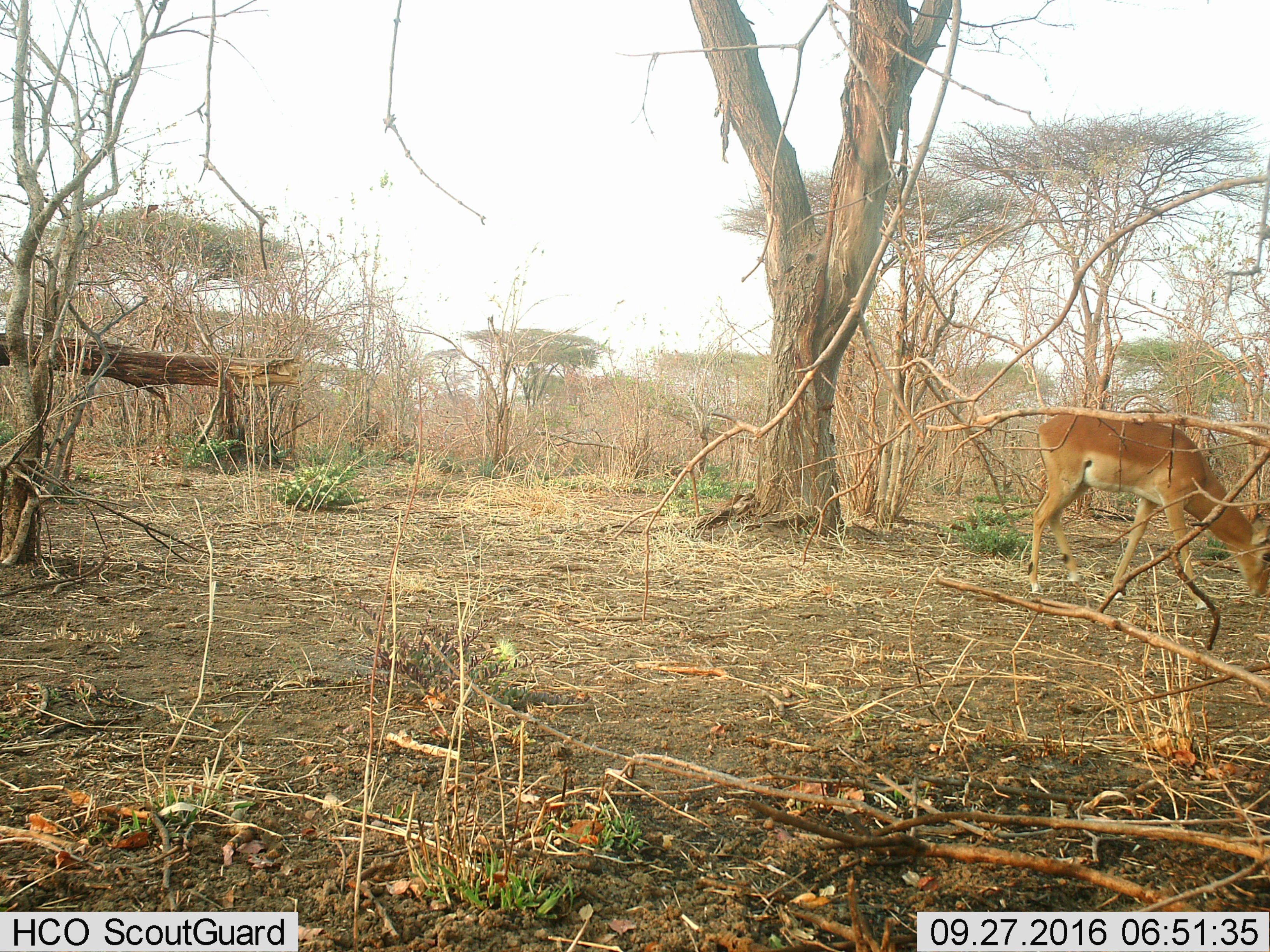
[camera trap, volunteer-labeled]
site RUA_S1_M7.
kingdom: Animalia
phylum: Chordata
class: Mammalia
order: Artiodactyla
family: Bovidae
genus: Aepyceros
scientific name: Aepyceros melampus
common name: impala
Impala (Aepyceros melampus), count 1. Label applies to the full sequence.